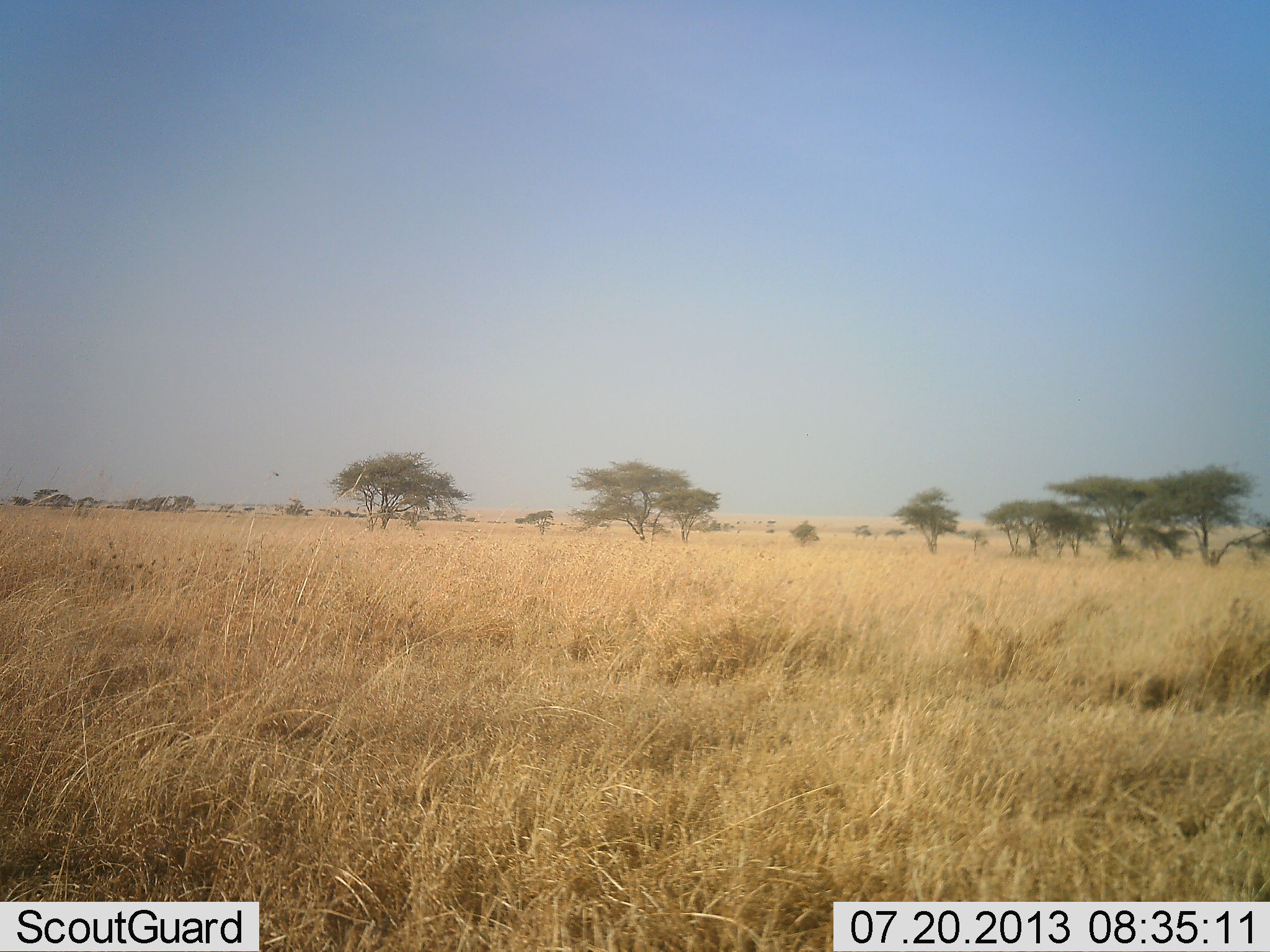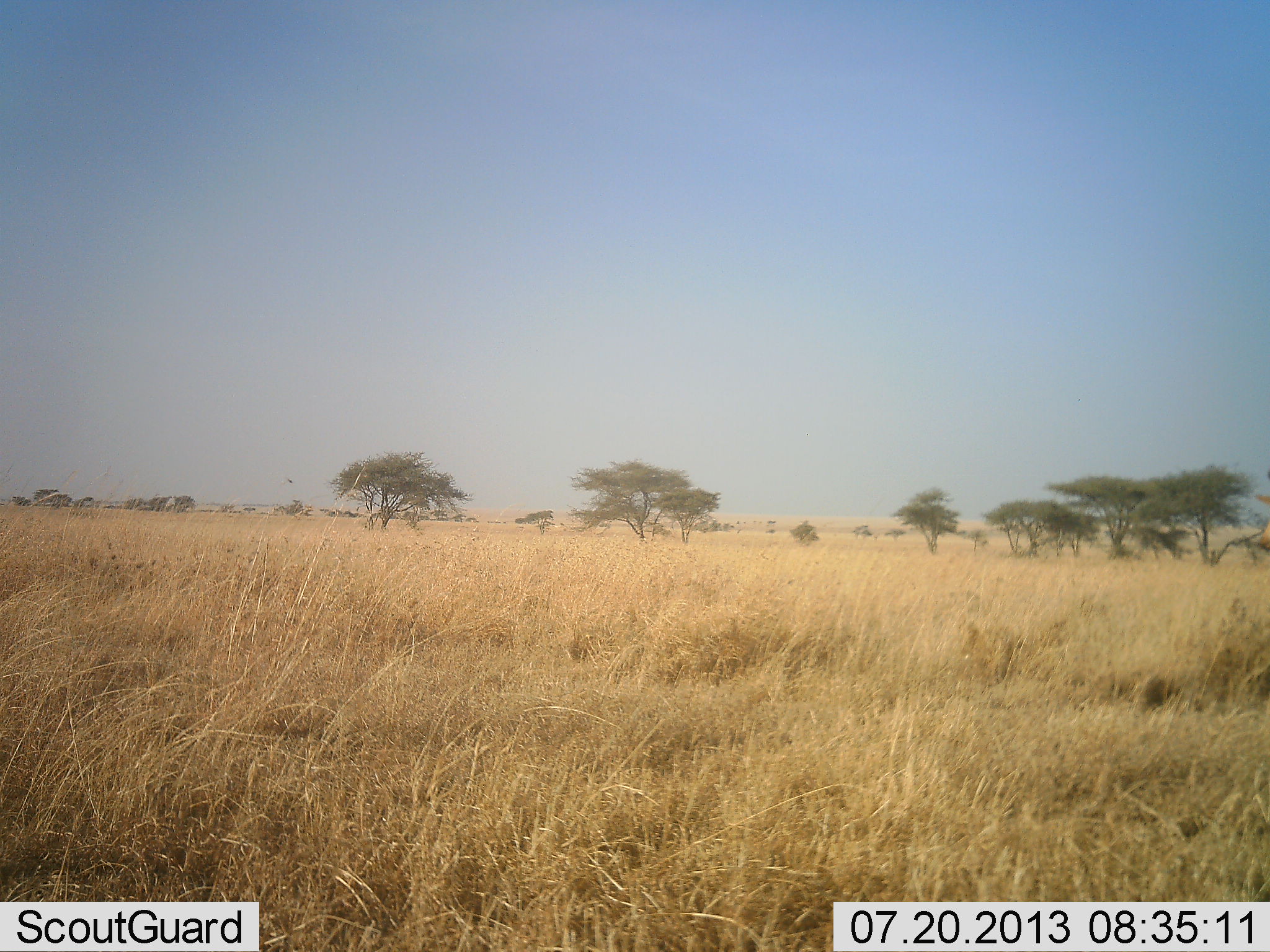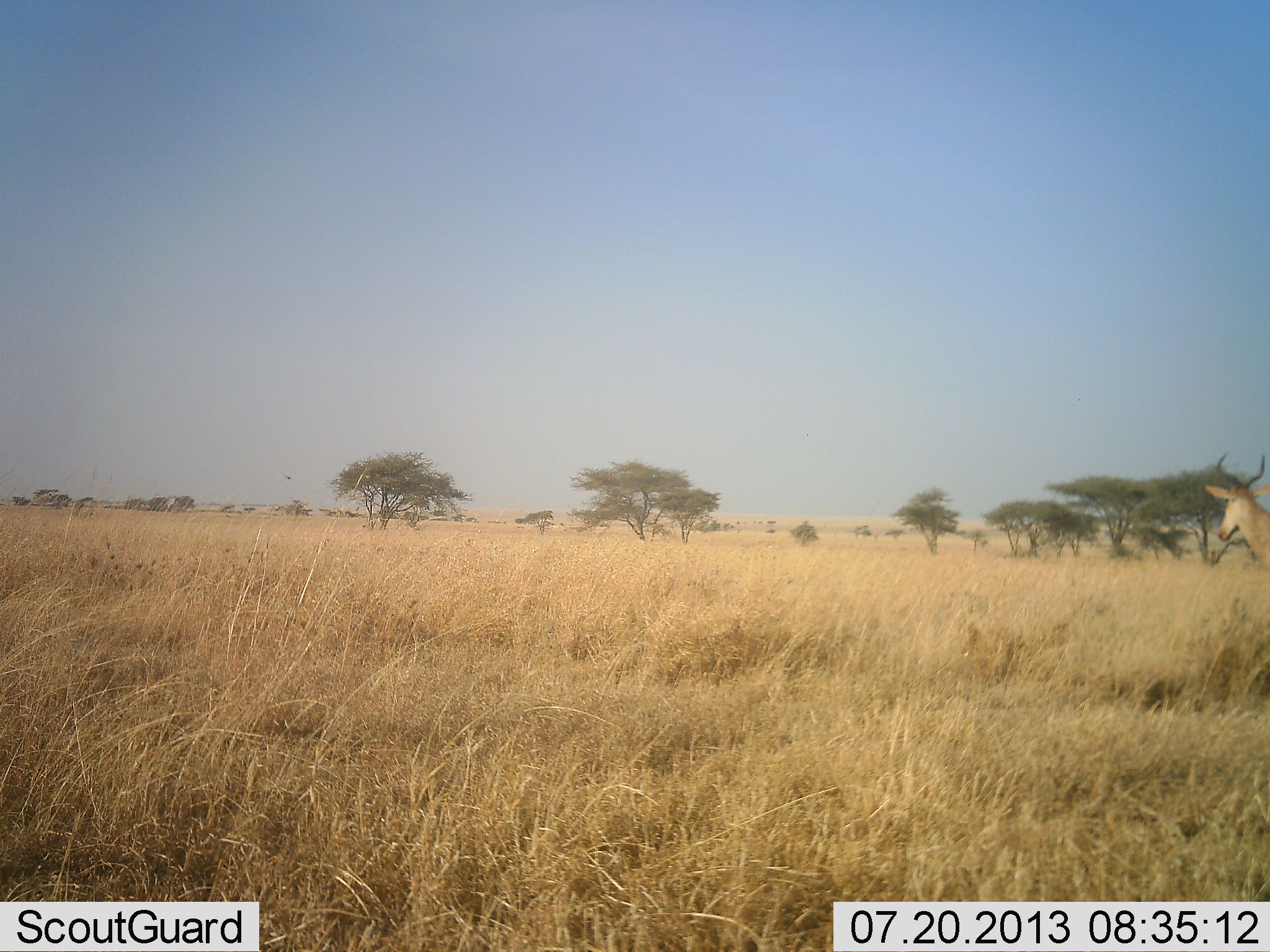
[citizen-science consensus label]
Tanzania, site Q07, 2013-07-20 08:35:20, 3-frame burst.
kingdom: Animalia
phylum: Chordata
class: Mammalia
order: Artiodactyla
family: Bovidae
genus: Alcelaphus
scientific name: Alcelaphus buselaphus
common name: hartebeest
Hartebeest (Alcelaphus buselaphus), count 1. Behavior (volunteer vote fractions): standing 7%, resting 0%, moving 93%, interacting 0%. Young present (vote fraction): 0%. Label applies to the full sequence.